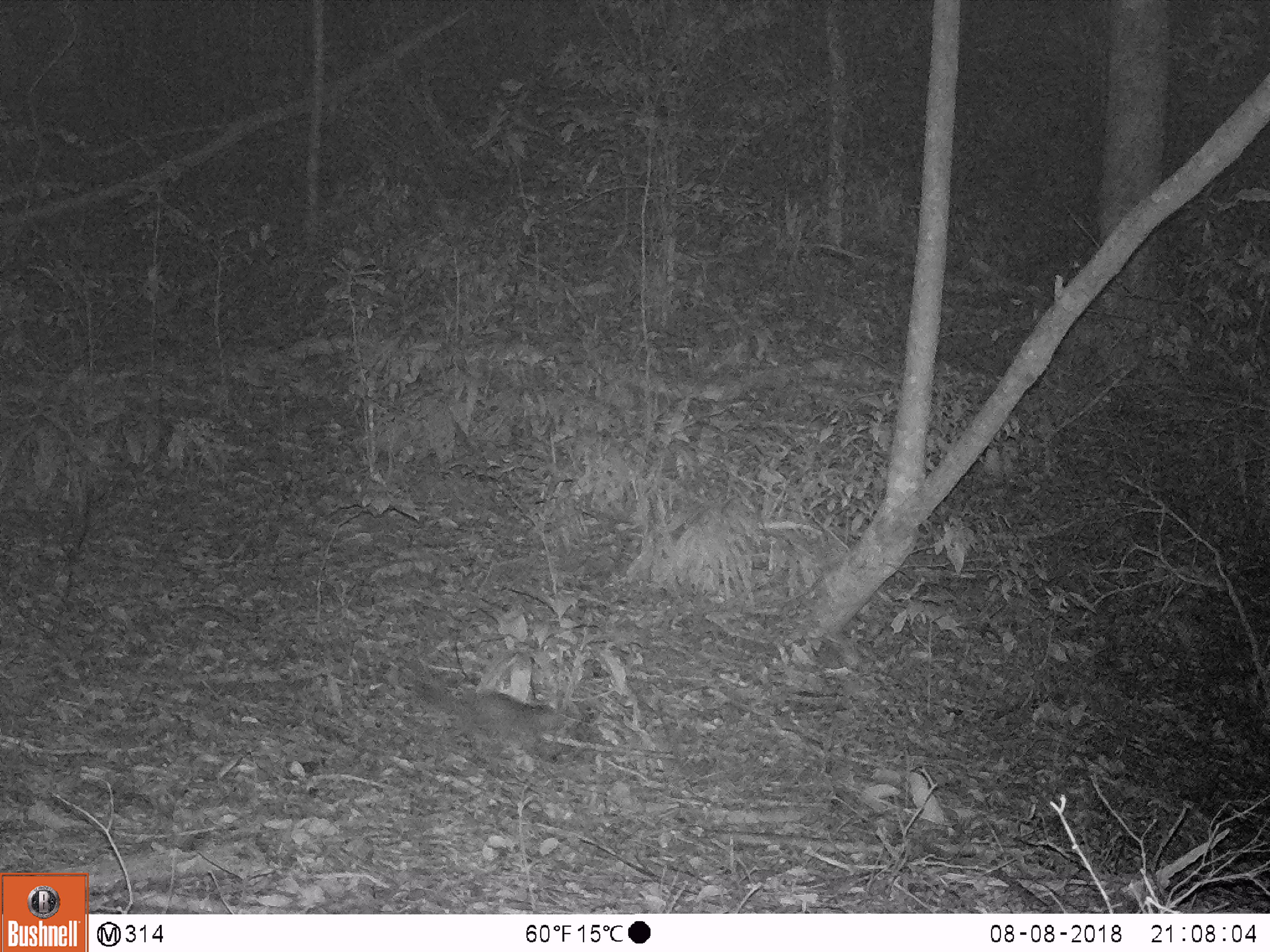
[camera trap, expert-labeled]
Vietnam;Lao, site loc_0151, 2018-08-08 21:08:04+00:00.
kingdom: Animalia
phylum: Chordata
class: Mammalia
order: Carnivora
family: Mustelidae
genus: Melogale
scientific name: Melogale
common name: ferret badger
Ferret badger (Melogale). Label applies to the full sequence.